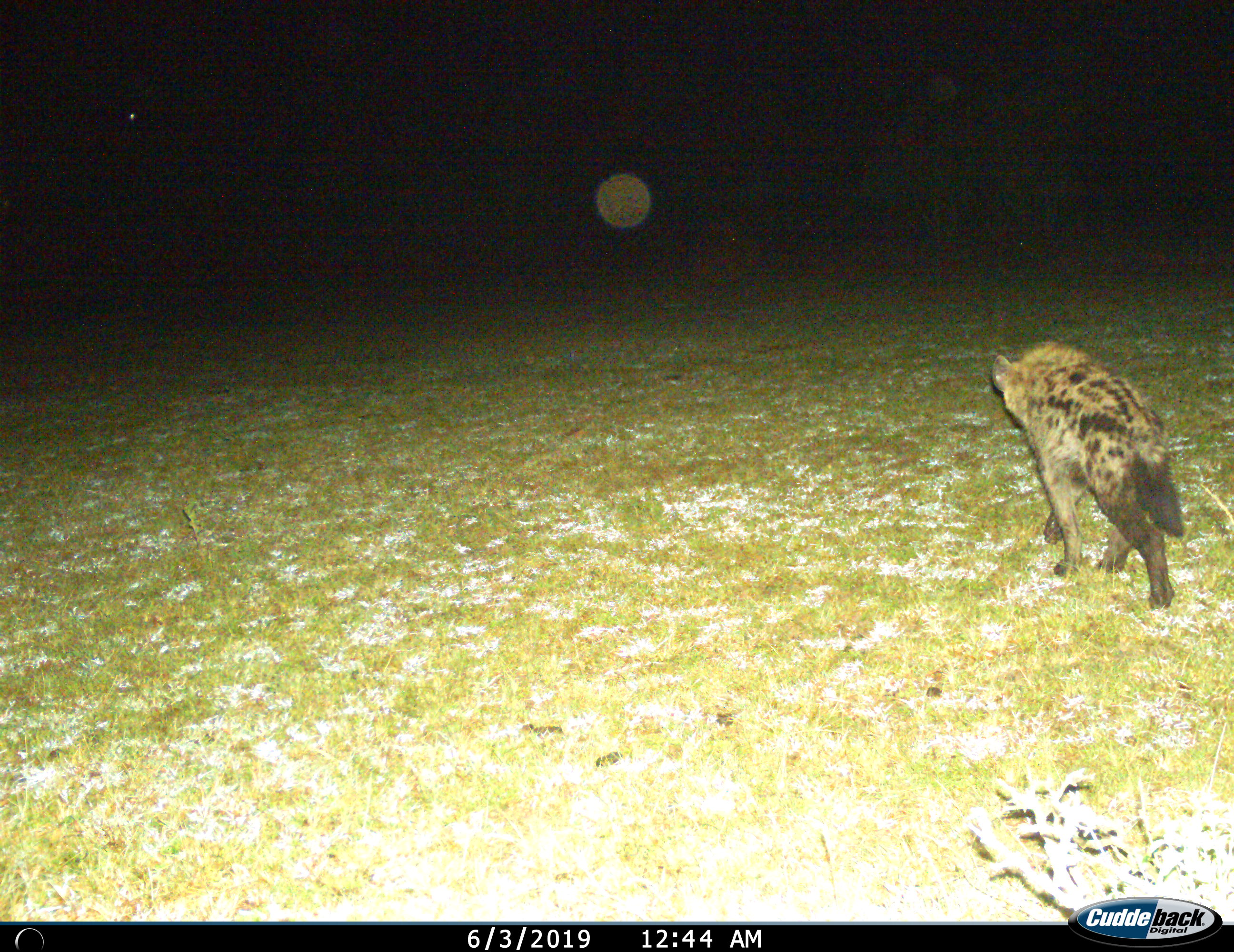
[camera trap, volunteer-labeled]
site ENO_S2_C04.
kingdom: Animalia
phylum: Chordata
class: Mammalia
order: Carnivora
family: Hyaenidae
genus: Crocuta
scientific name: Crocuta crocuta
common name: spotted hyena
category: hyenaspotted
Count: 1.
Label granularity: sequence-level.